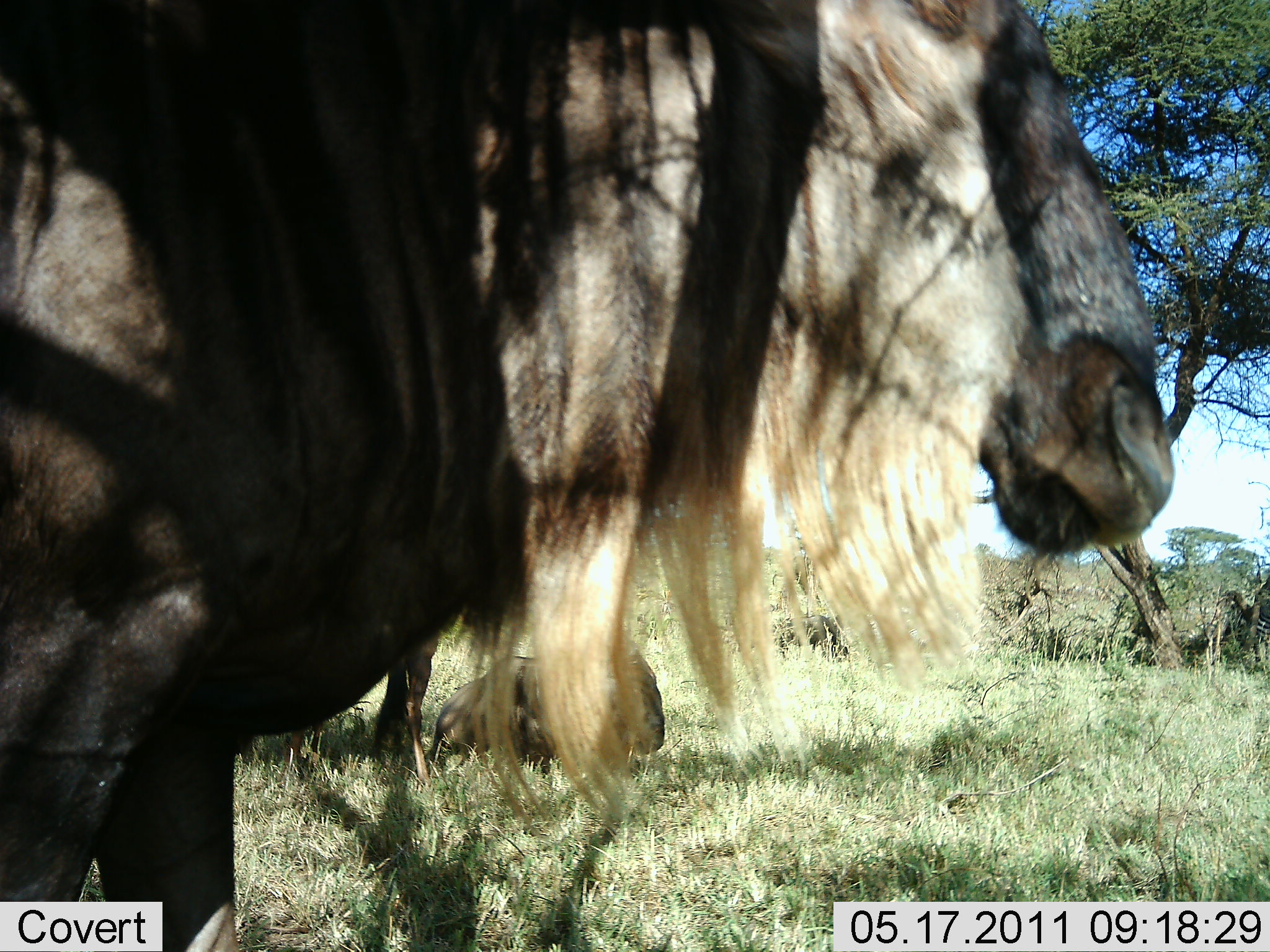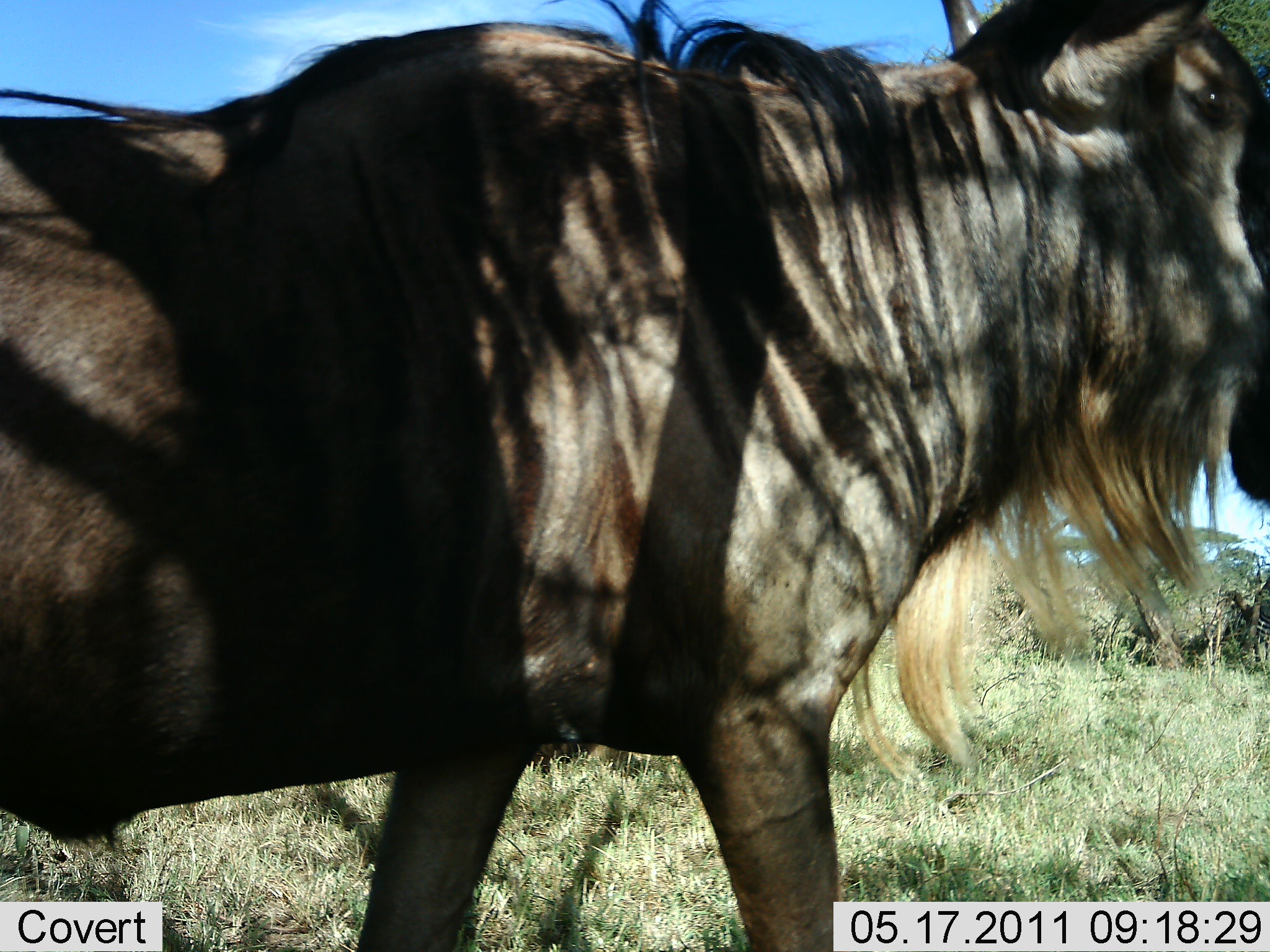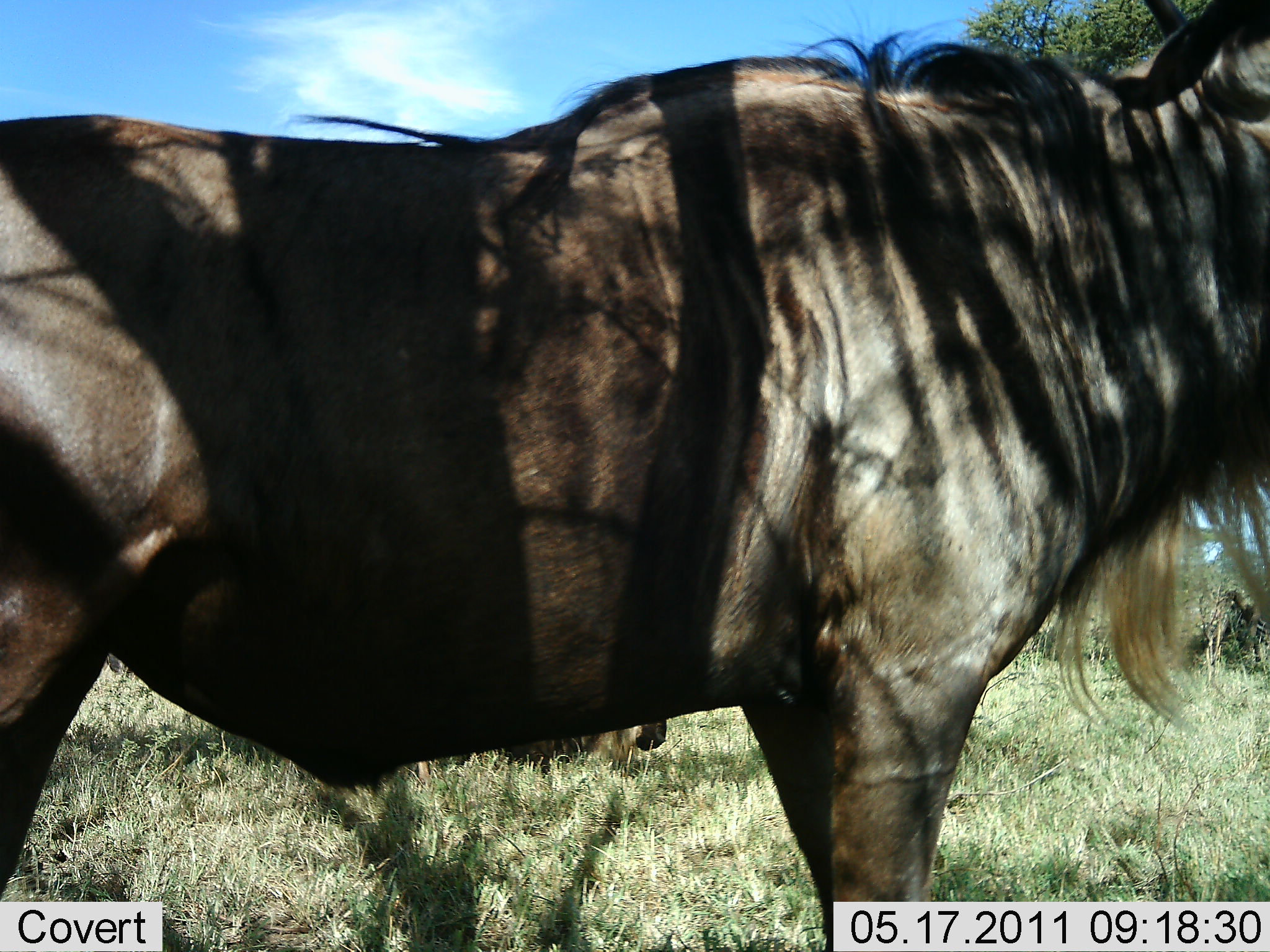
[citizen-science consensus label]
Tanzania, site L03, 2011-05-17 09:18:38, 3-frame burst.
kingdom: Animalia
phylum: Chordata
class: Mammalia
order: Artiodactyla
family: Bovidae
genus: Connochaetes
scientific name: Connochaetes taurinus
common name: blue wildebeest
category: wildebeest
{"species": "wildebeest (blue wildebeest) (Connochaetes taurinus)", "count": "3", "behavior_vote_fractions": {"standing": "42%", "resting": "75%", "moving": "83%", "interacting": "0%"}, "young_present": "0%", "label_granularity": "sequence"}